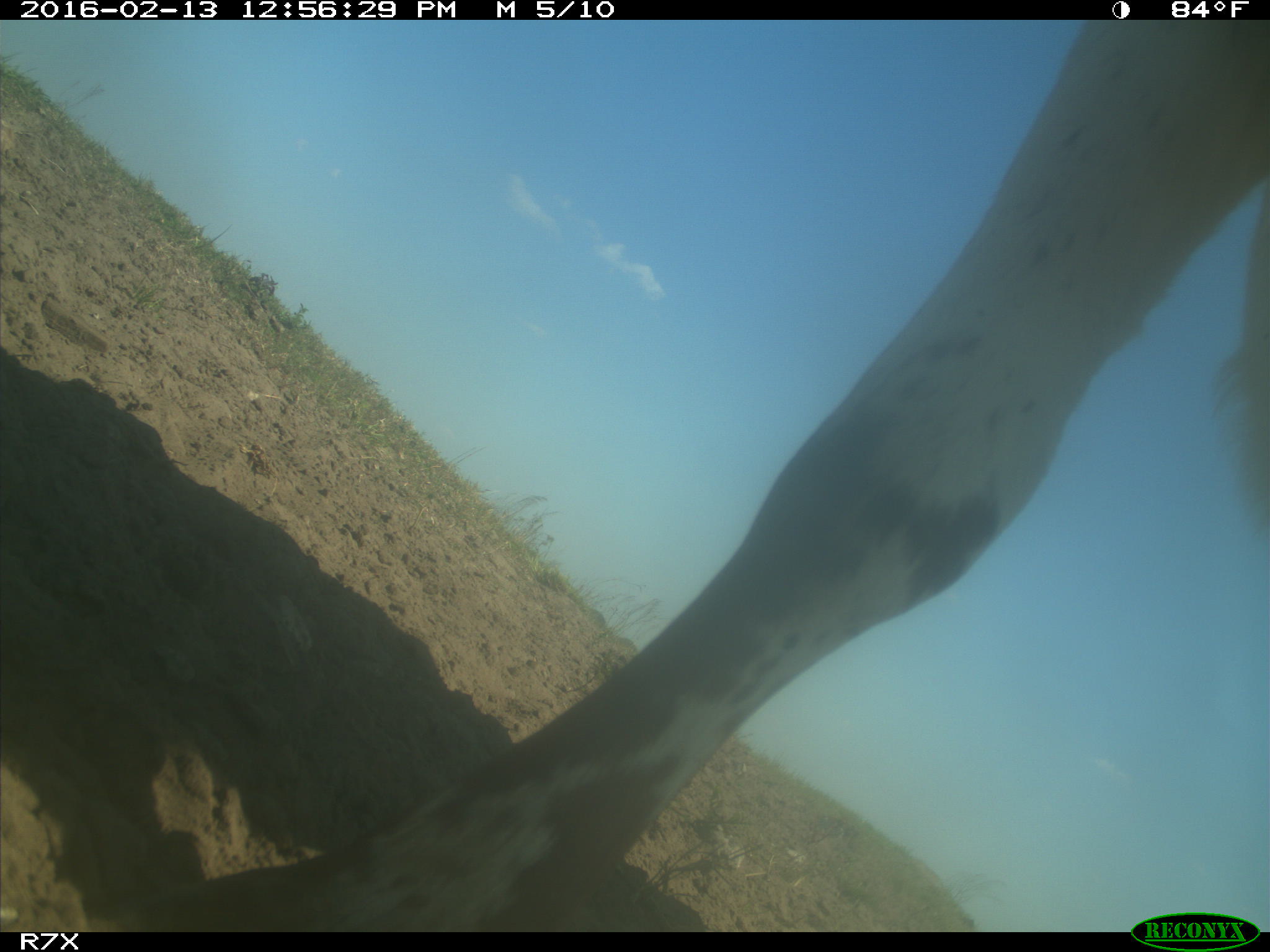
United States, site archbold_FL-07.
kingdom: Animalia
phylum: Chordata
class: Mammalia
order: Artiodactyla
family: Bovidae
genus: Bos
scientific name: Bos taurus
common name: domestic cow